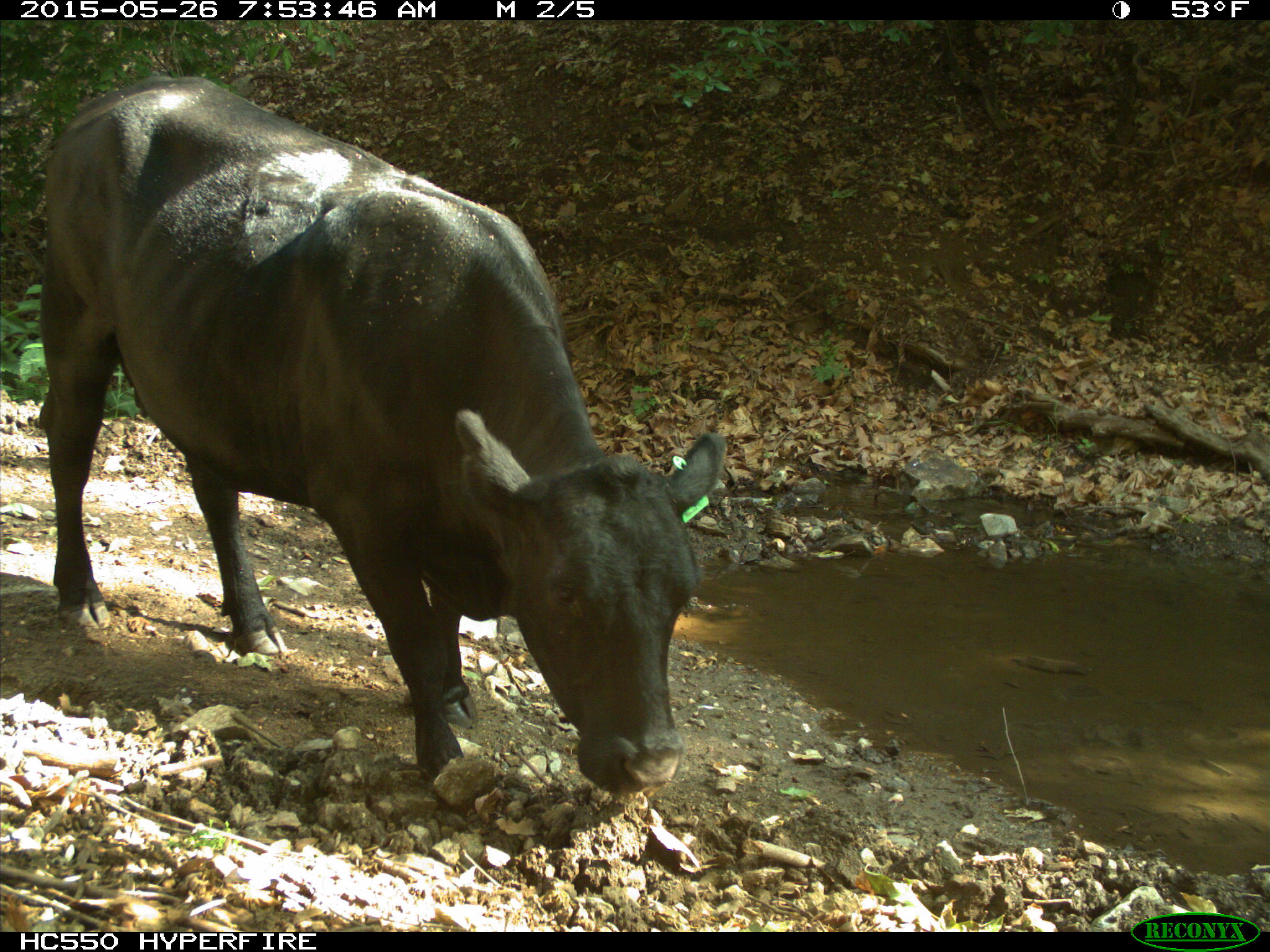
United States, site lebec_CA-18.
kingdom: Animalia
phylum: Chordata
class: Mammalia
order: Artiodactyla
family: Bovidae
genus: Bos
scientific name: Bos taurus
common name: domestic cow